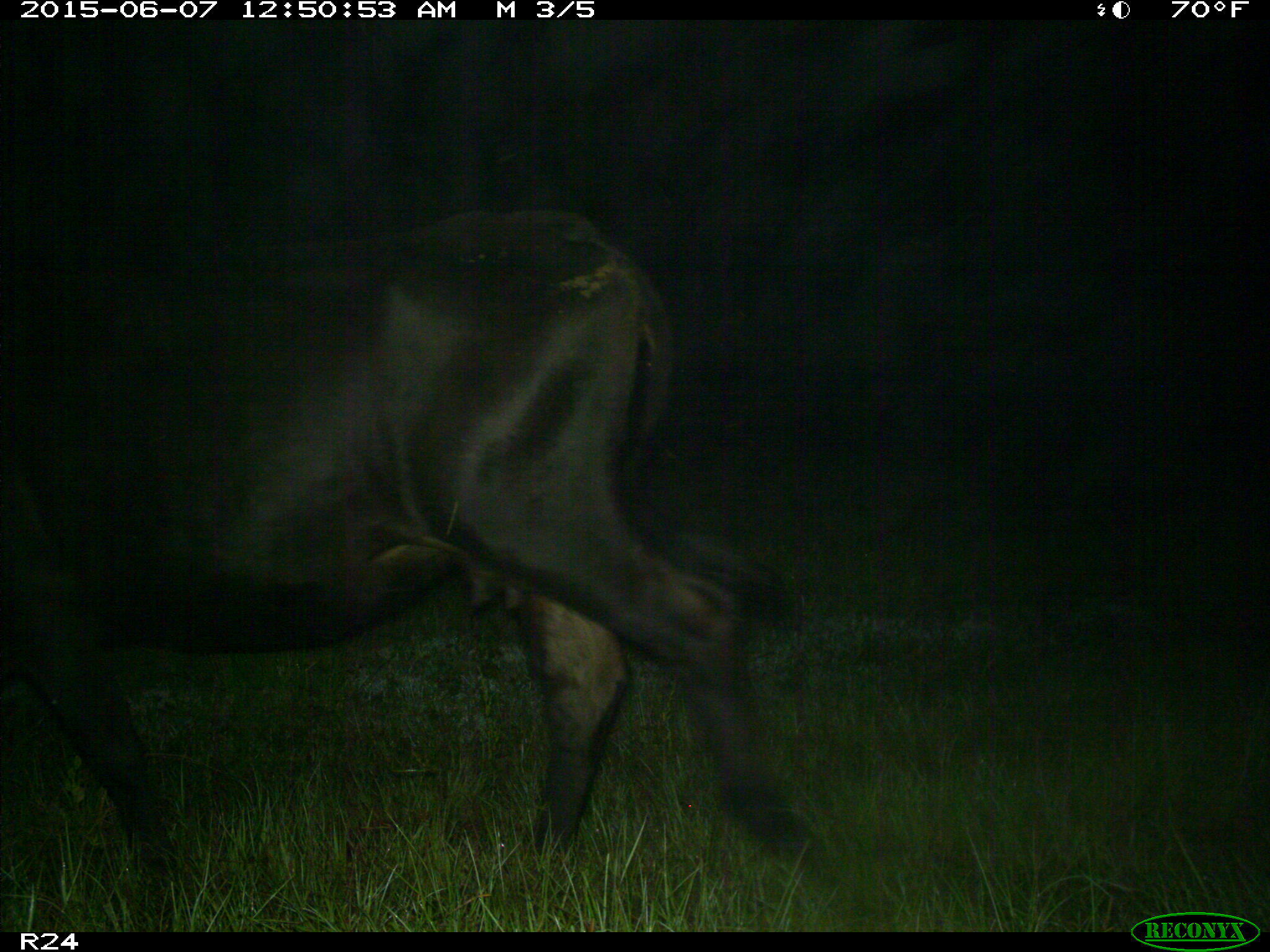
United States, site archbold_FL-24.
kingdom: Animalia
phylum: Chordata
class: Mammalia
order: Artiodactyla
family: Bovidae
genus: Bos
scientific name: Bos taurus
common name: domestic cow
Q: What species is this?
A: Bos taurus (domestic cow).